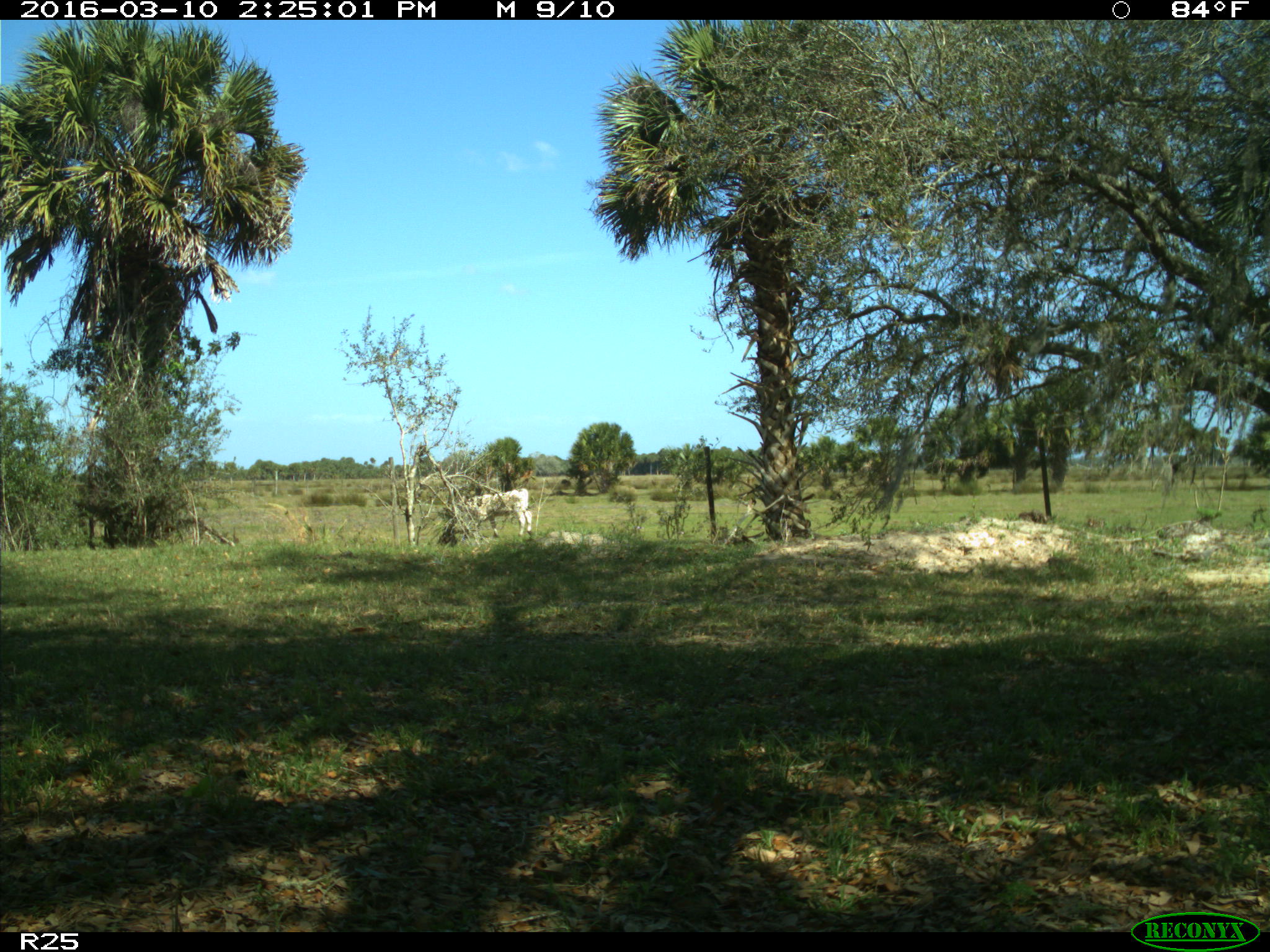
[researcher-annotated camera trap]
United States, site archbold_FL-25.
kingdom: Animalia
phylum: Chordata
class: Mammalia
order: Artiodactyla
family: Bovidae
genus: Bos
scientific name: Bos taurus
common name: domestic cow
Bos taurus (domestic cow).